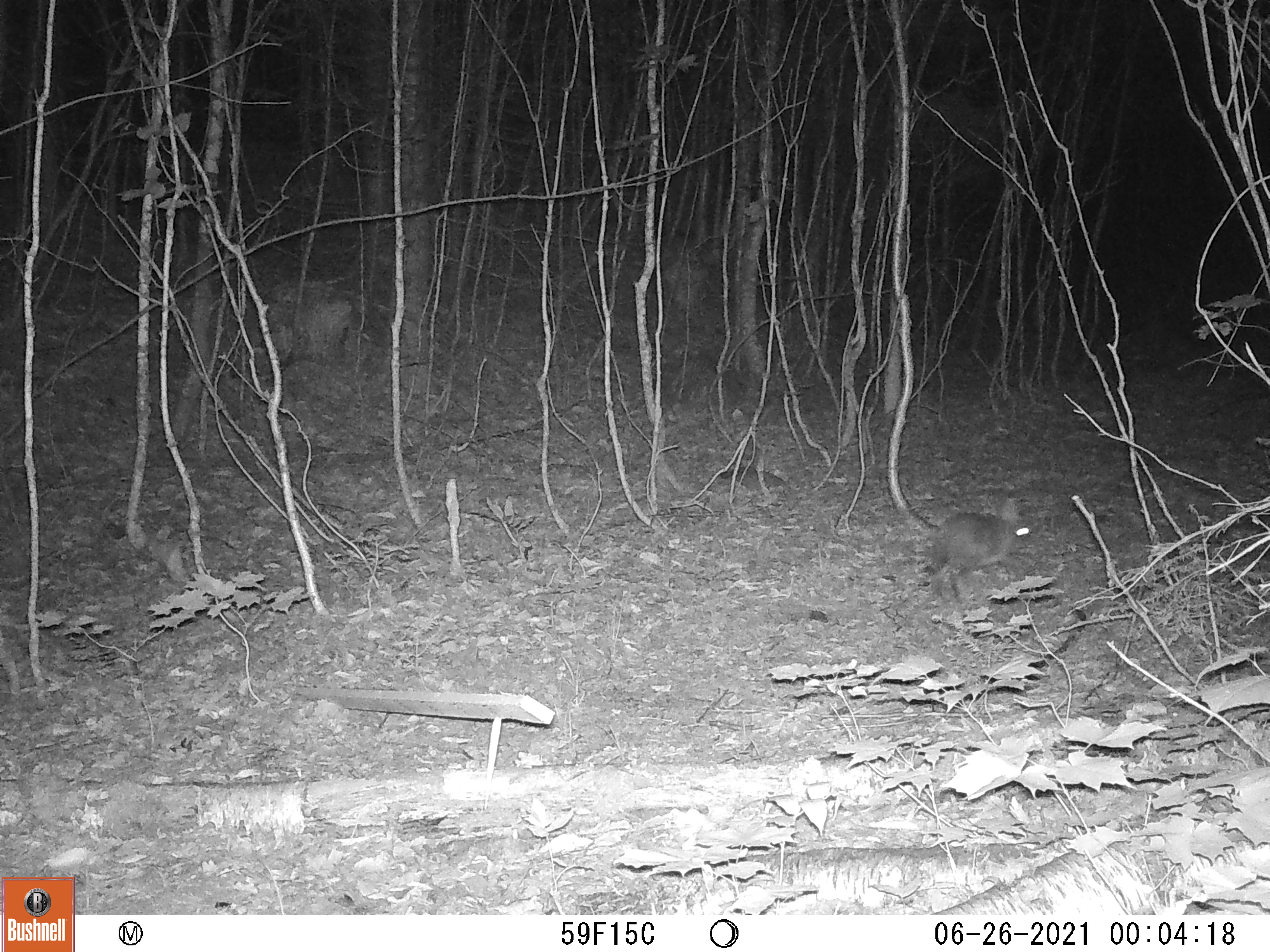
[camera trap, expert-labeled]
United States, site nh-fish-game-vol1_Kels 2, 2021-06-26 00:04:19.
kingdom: Animalia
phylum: Chordata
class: Mammalia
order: Lagomorpha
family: Leporidae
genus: Sylvilagus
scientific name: Sylvilagus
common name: cottontail rabbit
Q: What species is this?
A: Cottontail rabbit (Sylvilagus).